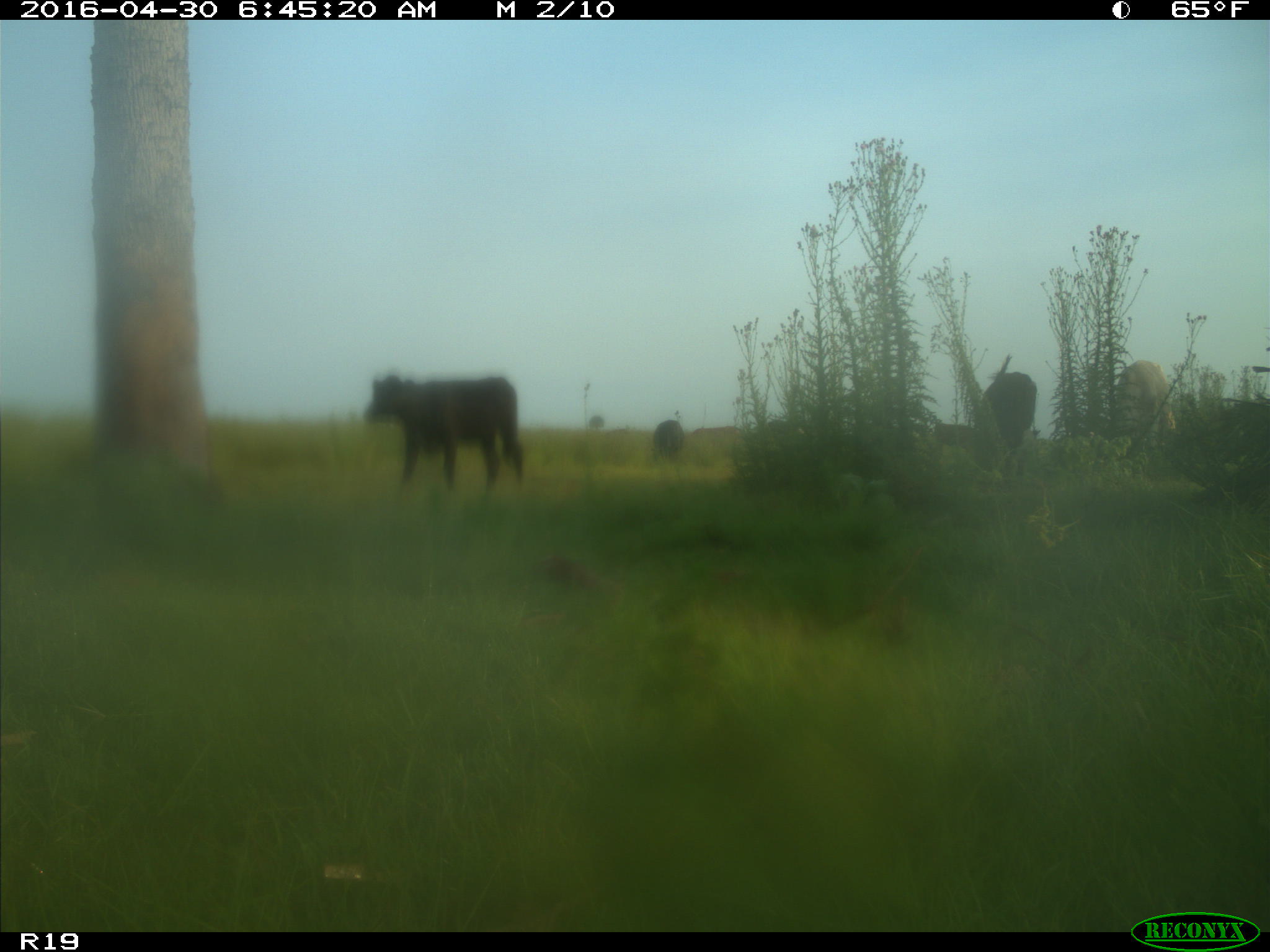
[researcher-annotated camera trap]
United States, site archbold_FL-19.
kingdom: Animalia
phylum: Chordata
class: Mammalia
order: Artiodactyla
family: Bovidae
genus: Bos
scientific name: Bos taurus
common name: domestic cow